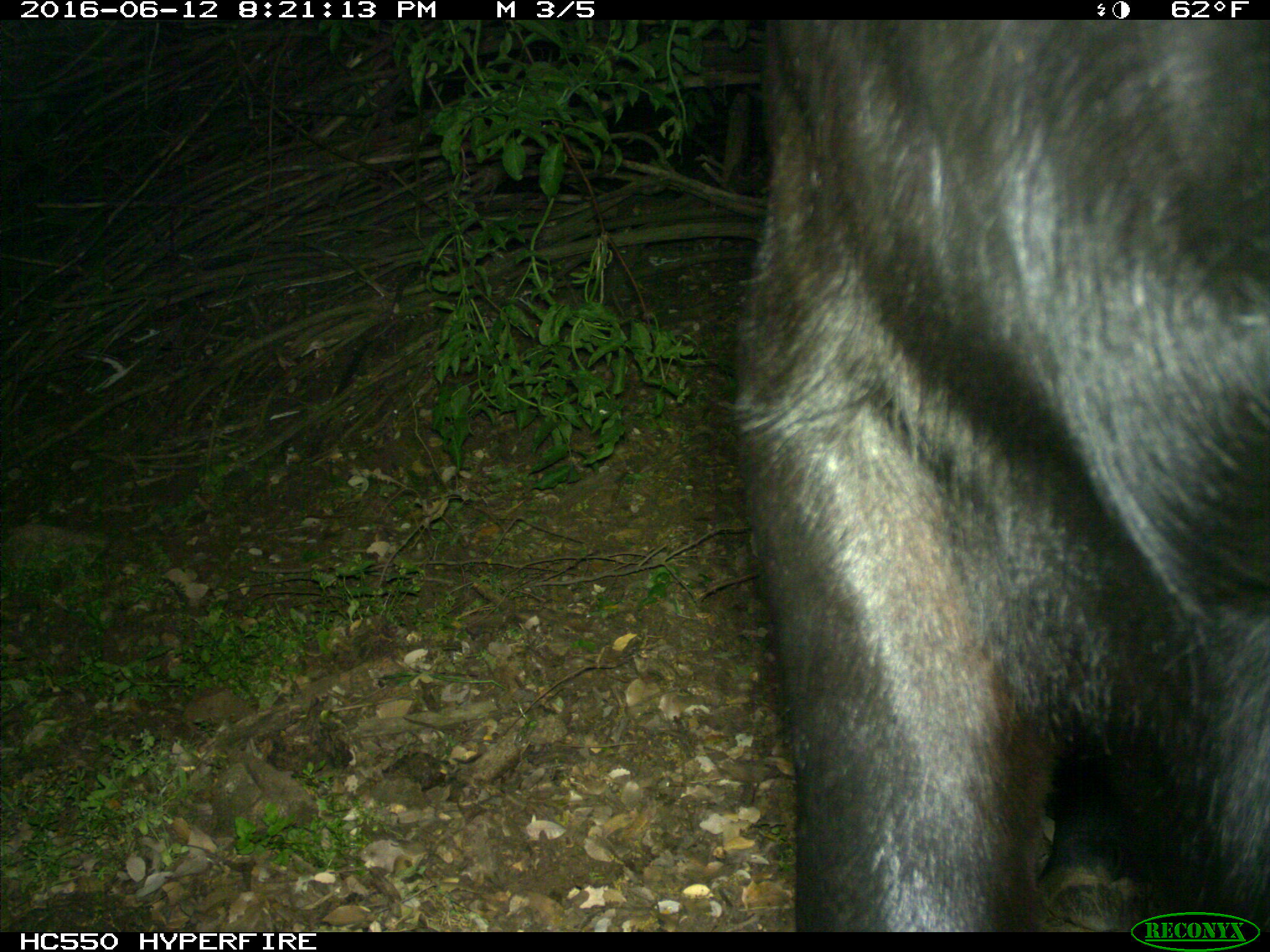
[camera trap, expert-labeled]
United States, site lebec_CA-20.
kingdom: Animalia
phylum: Chordata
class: Mammalia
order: Artiodactyla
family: Bovidae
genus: Bos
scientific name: Bos taurus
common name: domestic cow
Bos taurus (domestic cow).